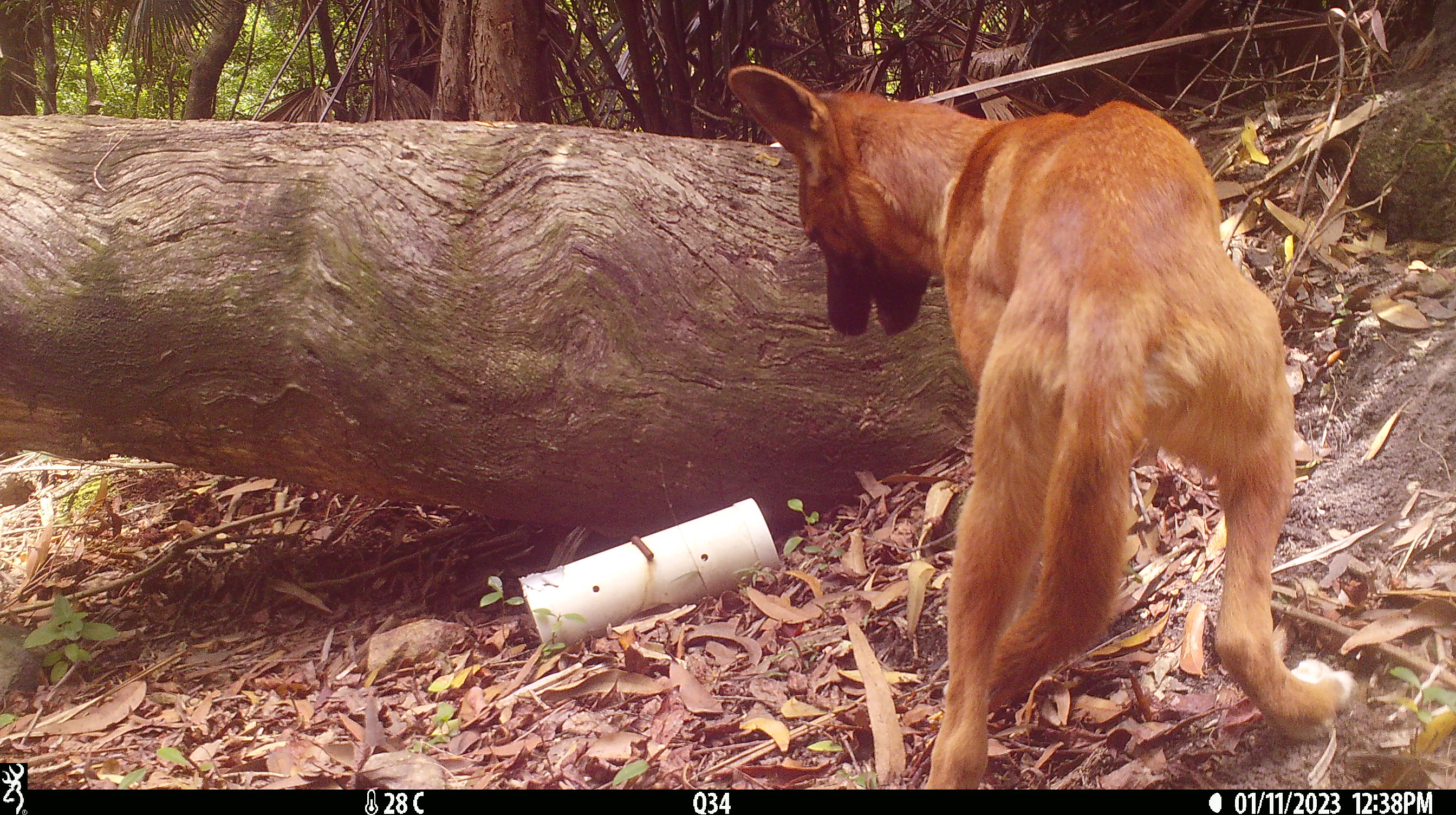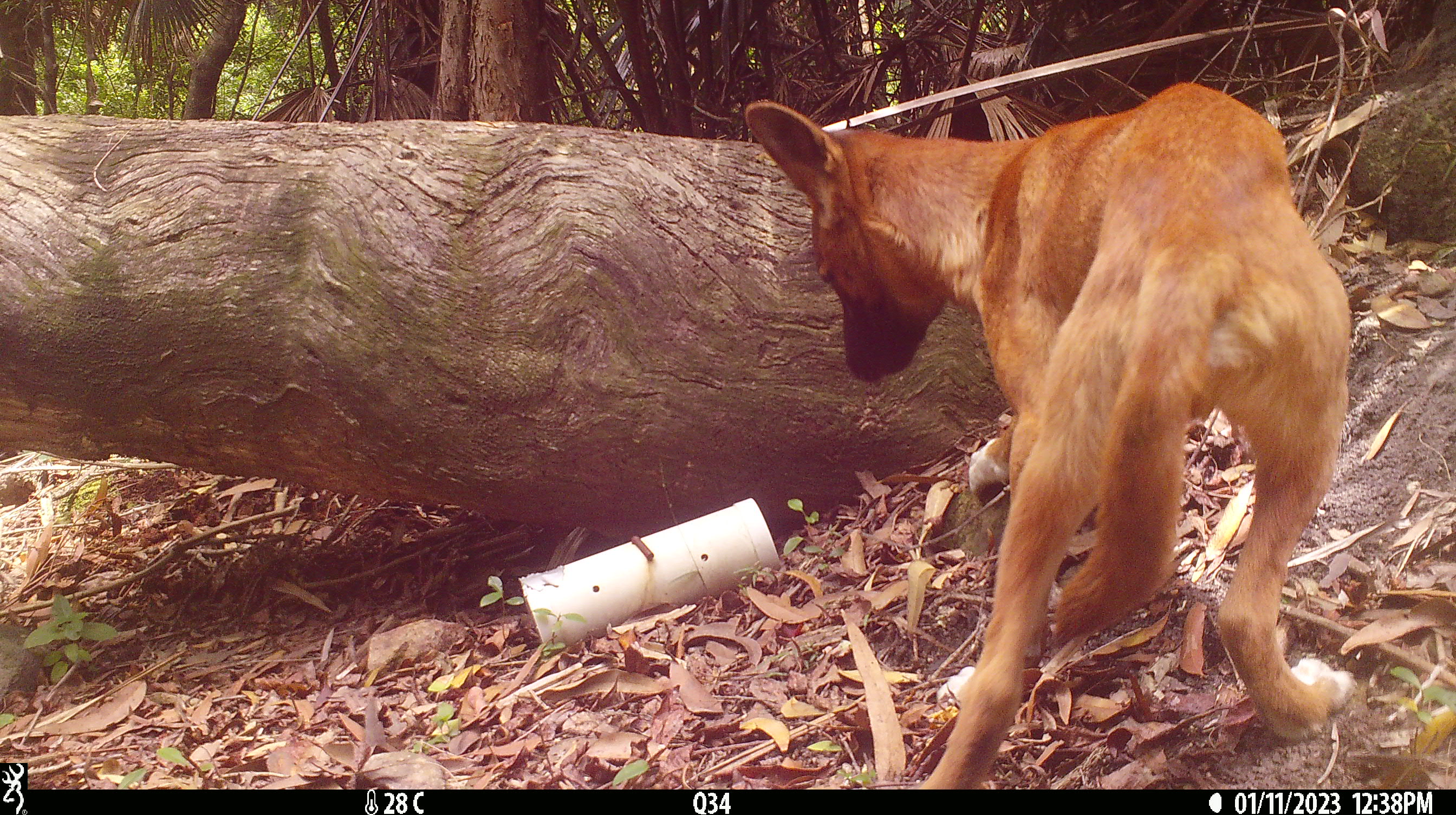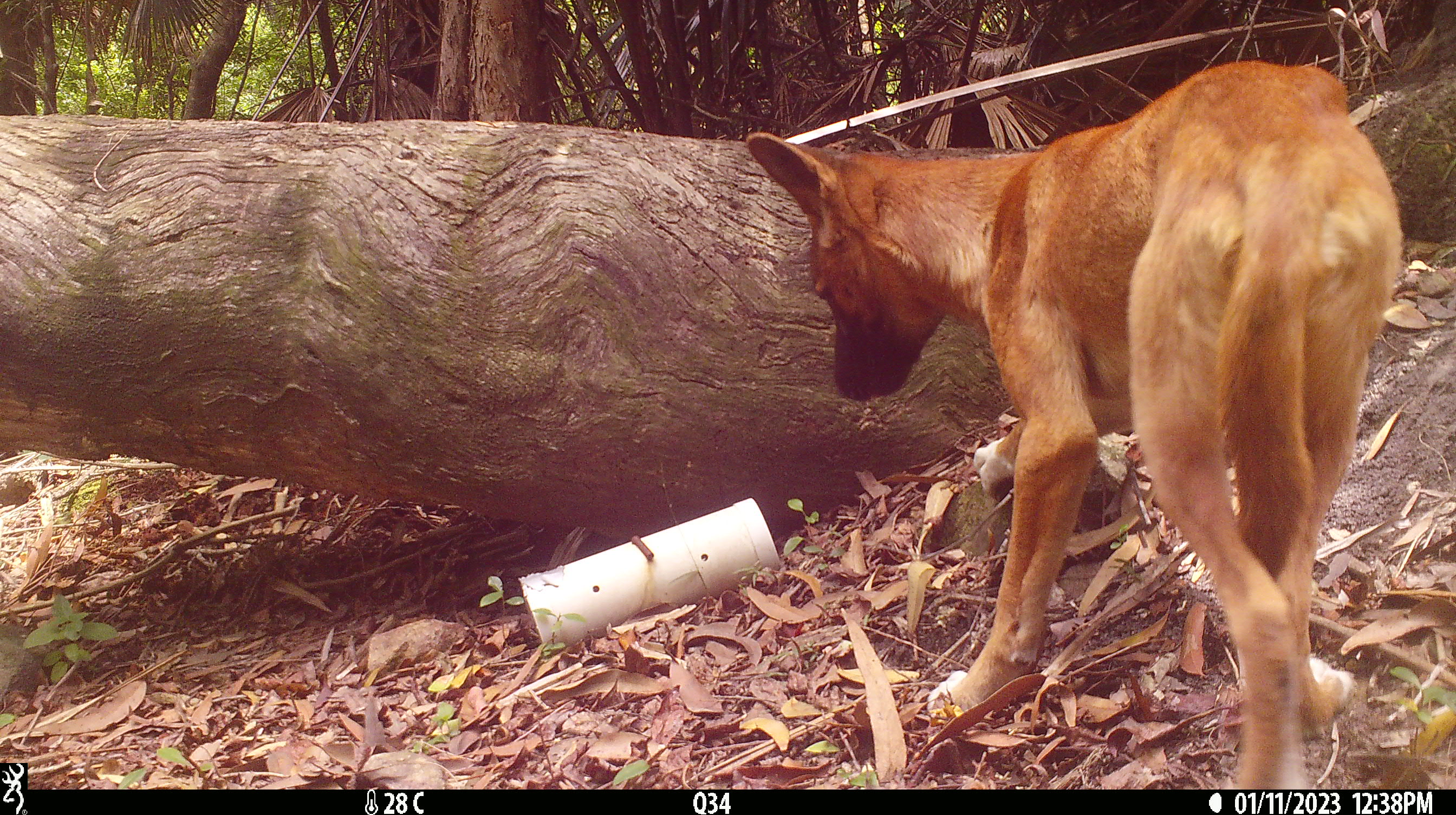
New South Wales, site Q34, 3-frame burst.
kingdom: Animalia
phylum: Chordata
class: Mammalia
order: Carnivora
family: Canidae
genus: Canis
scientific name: Canis familiaris dingo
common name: dingo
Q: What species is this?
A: Dingo (Canis familiaris dingo).